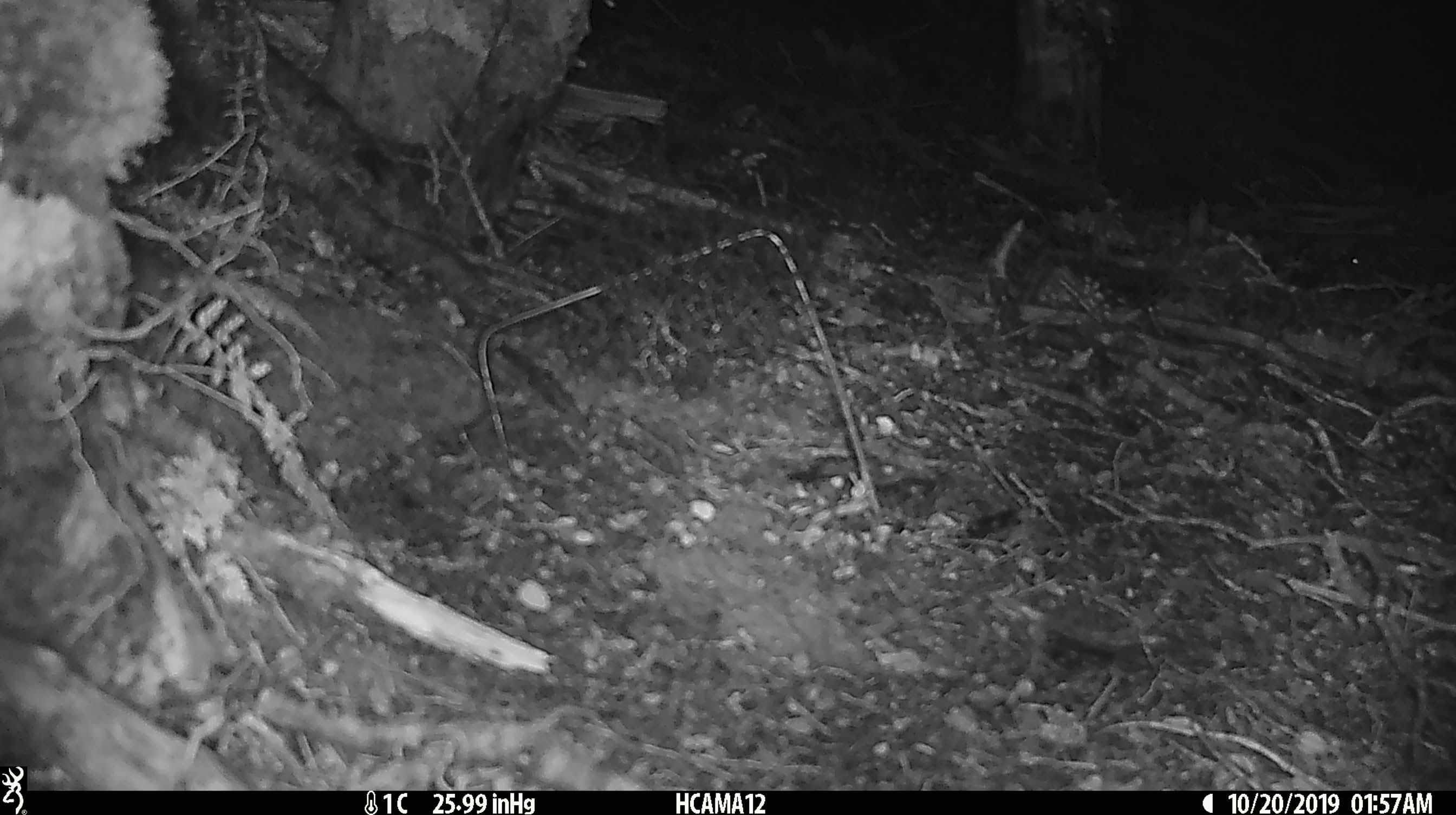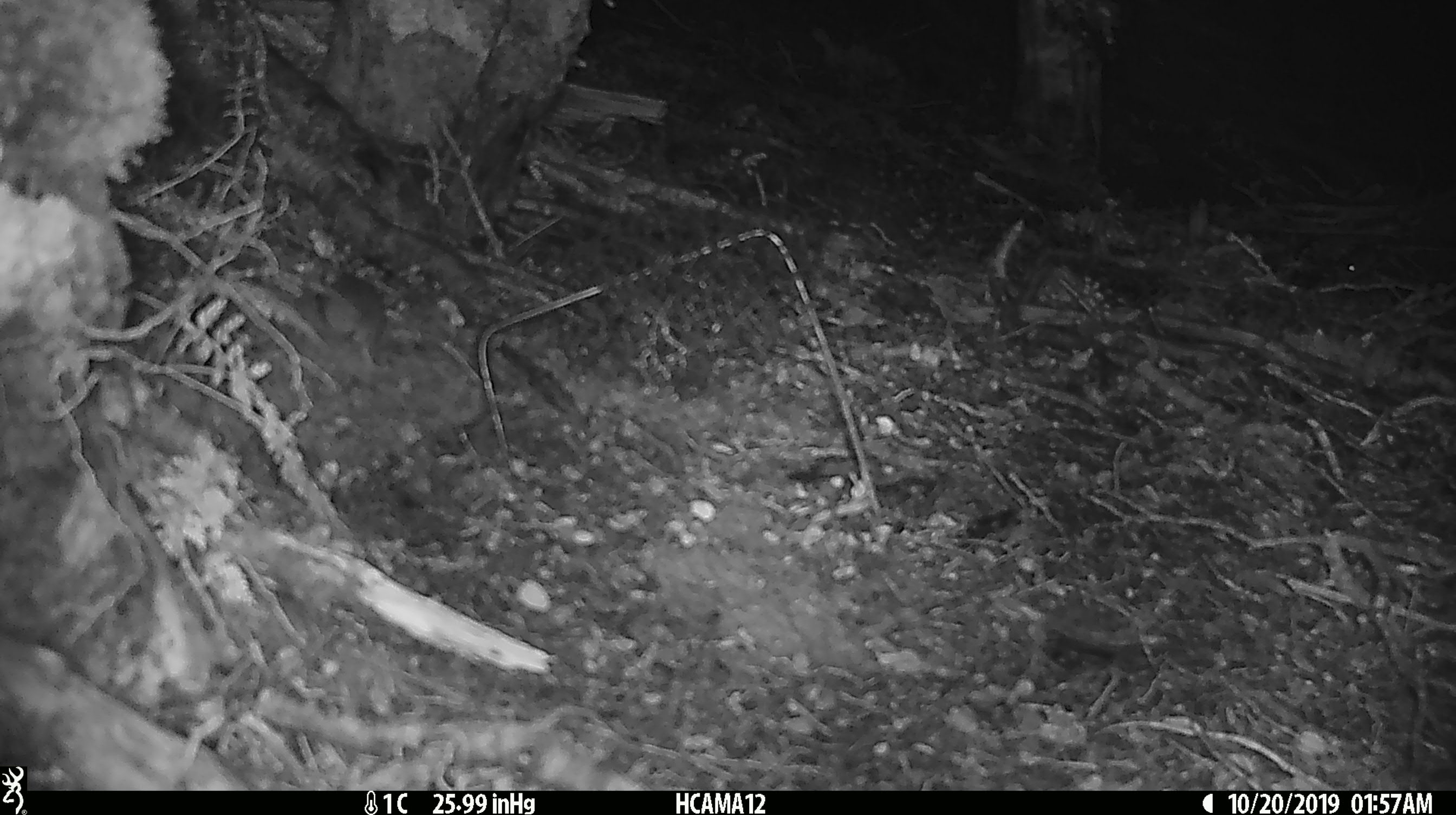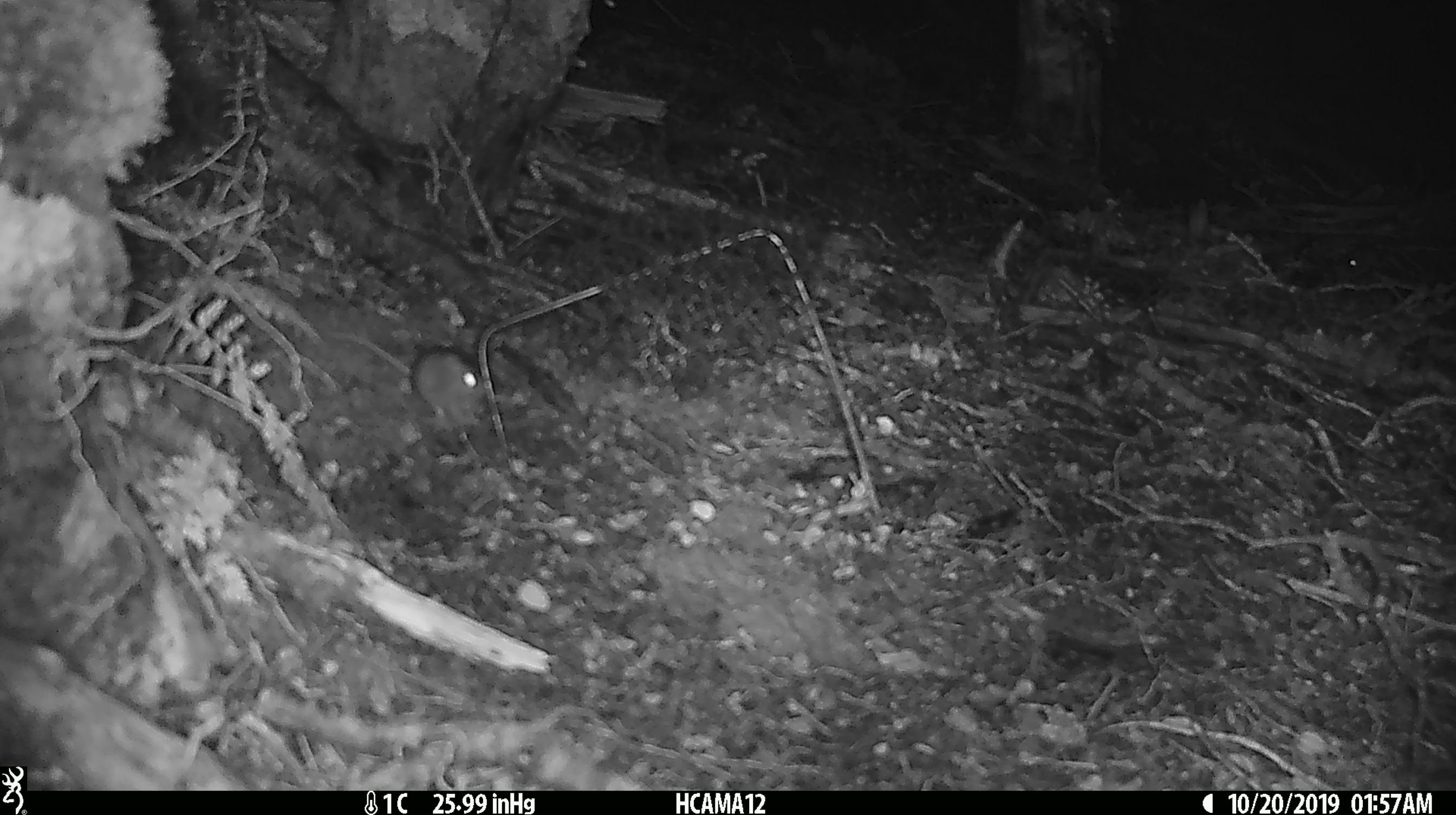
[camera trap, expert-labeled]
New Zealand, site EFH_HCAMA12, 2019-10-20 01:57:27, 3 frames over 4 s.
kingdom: Animalia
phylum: Chordata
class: Mammalia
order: Rodentia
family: Muridae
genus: Mus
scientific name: Mus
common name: mouse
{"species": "mouse (Mus)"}